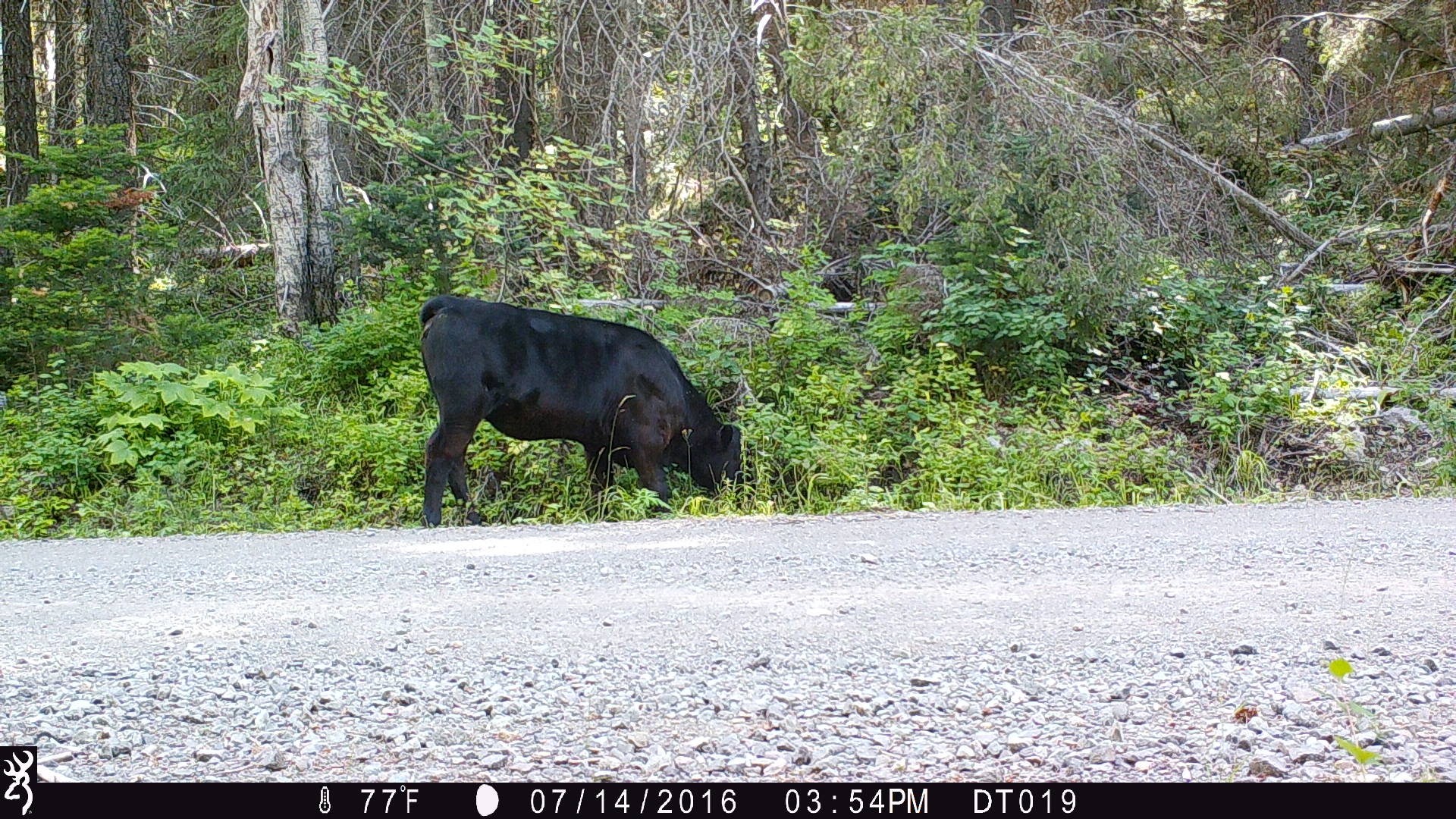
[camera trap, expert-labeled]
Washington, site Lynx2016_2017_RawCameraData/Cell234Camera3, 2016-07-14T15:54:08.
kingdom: Animalia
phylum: Chordata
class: Mammalia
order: Artiodactyla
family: Bovidae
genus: Bos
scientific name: Bos taurus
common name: domestic cattle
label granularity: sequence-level